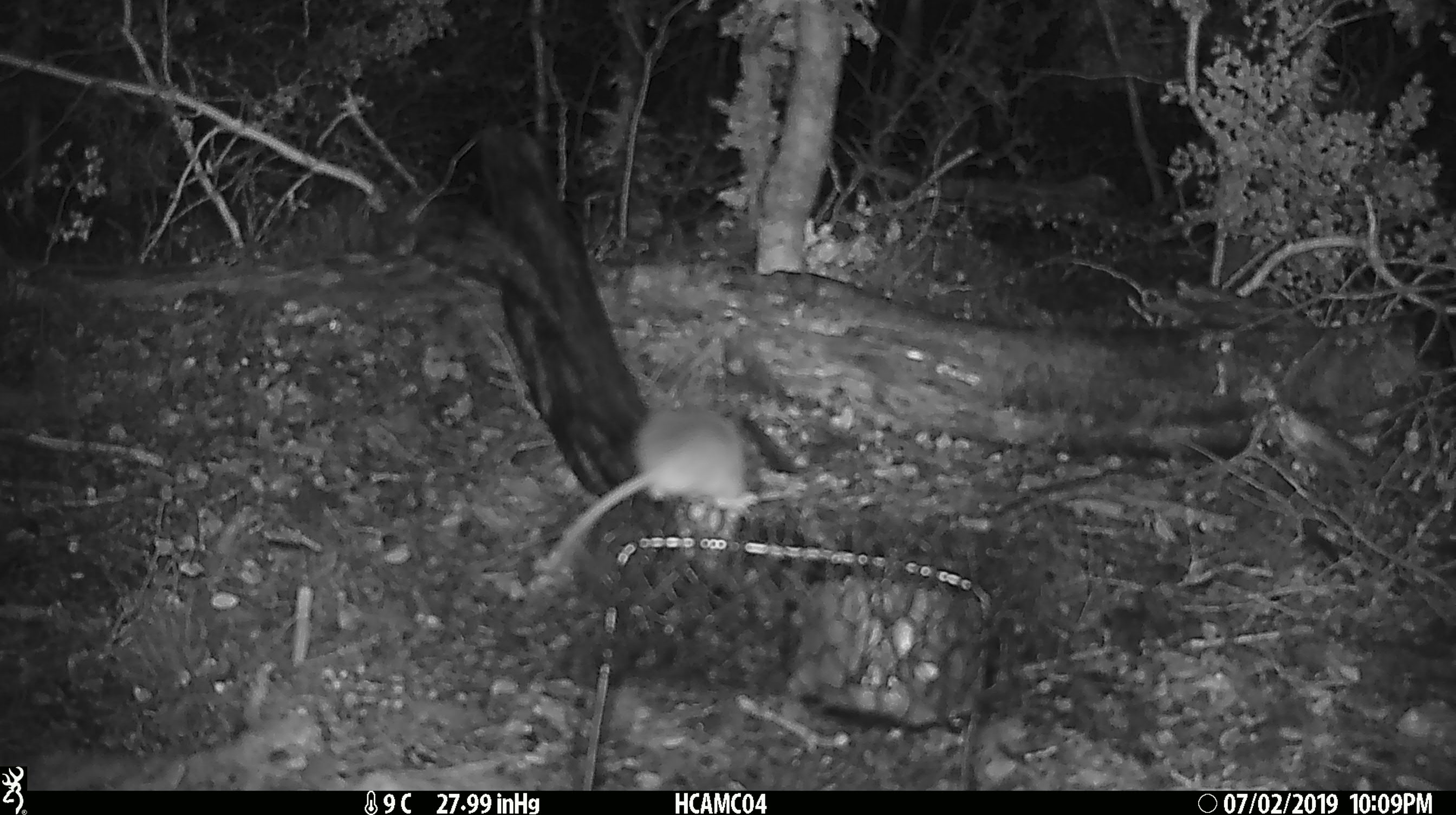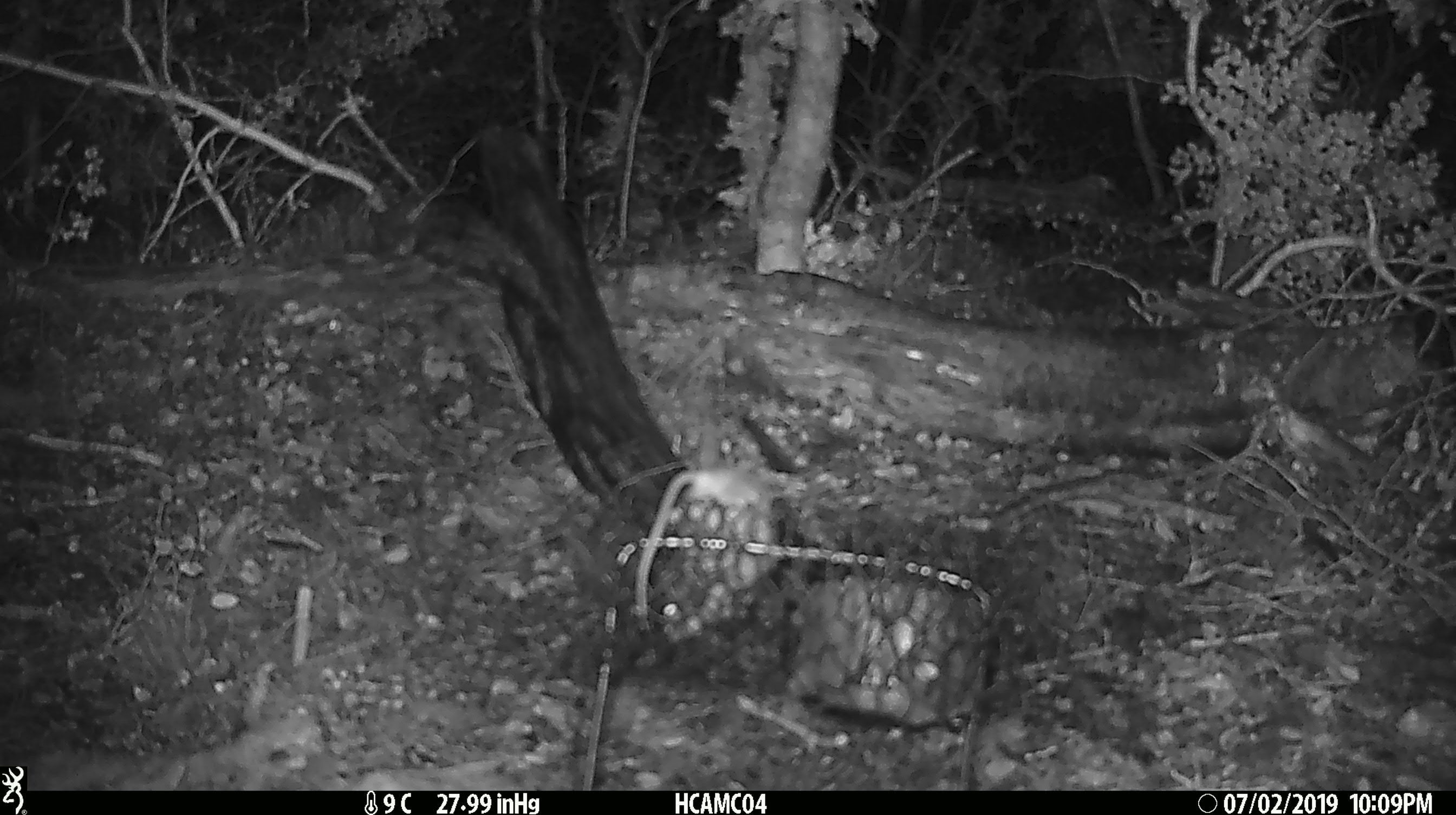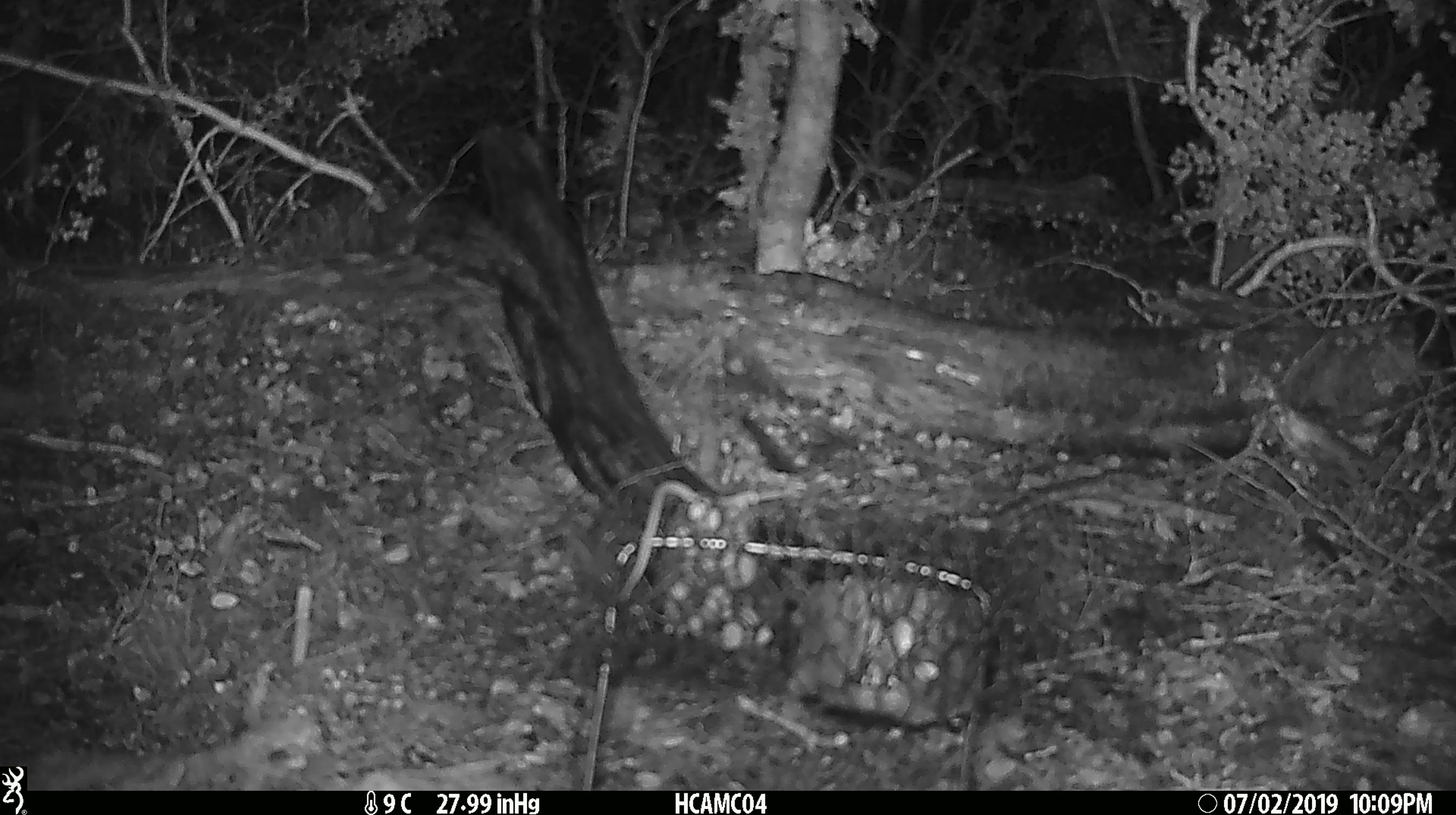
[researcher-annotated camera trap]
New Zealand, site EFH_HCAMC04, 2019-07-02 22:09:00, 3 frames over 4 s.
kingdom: Animalia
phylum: Chordata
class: Mammalia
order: Rodentia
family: Muridae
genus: Mus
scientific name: Mus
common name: mouse